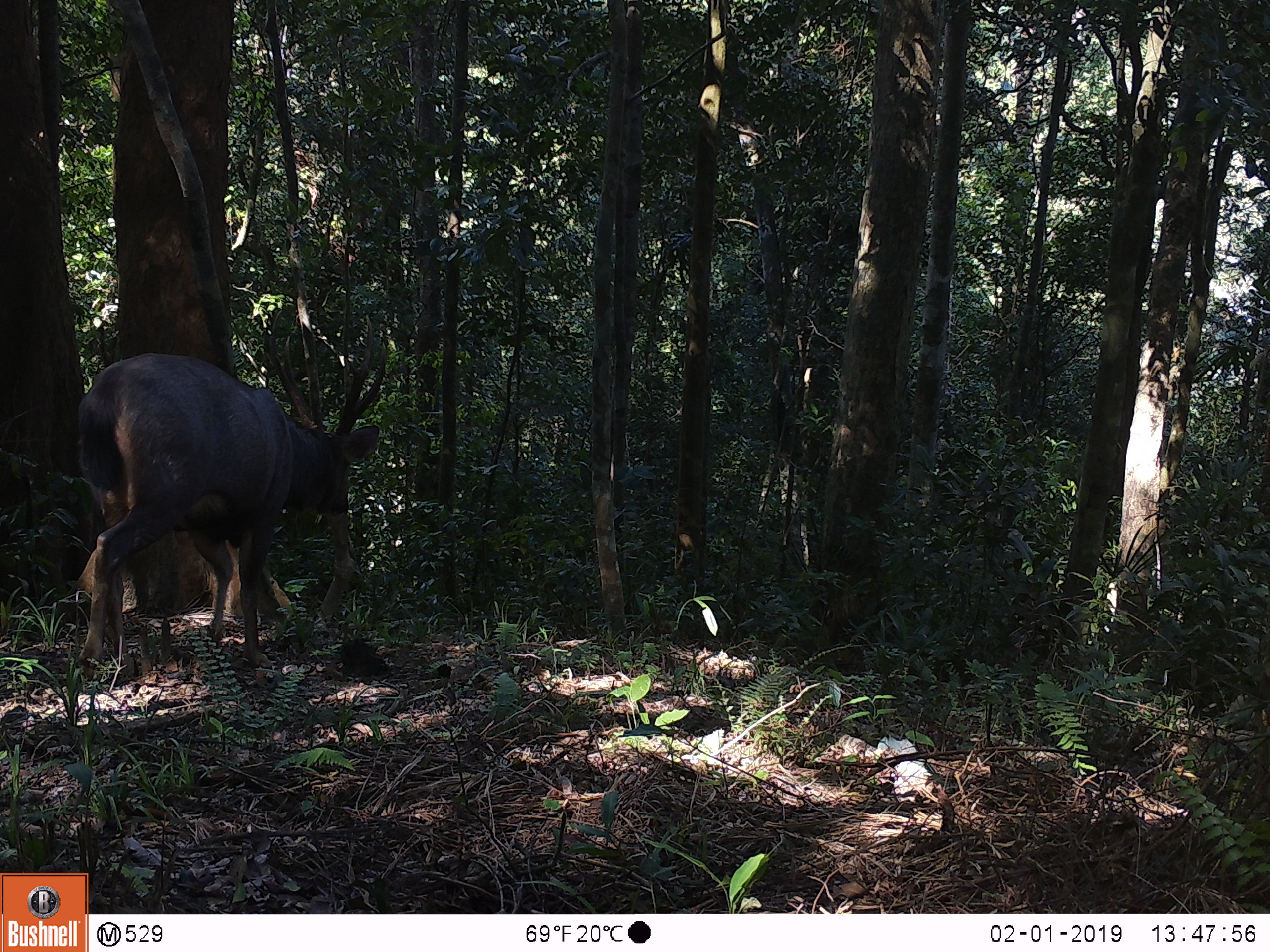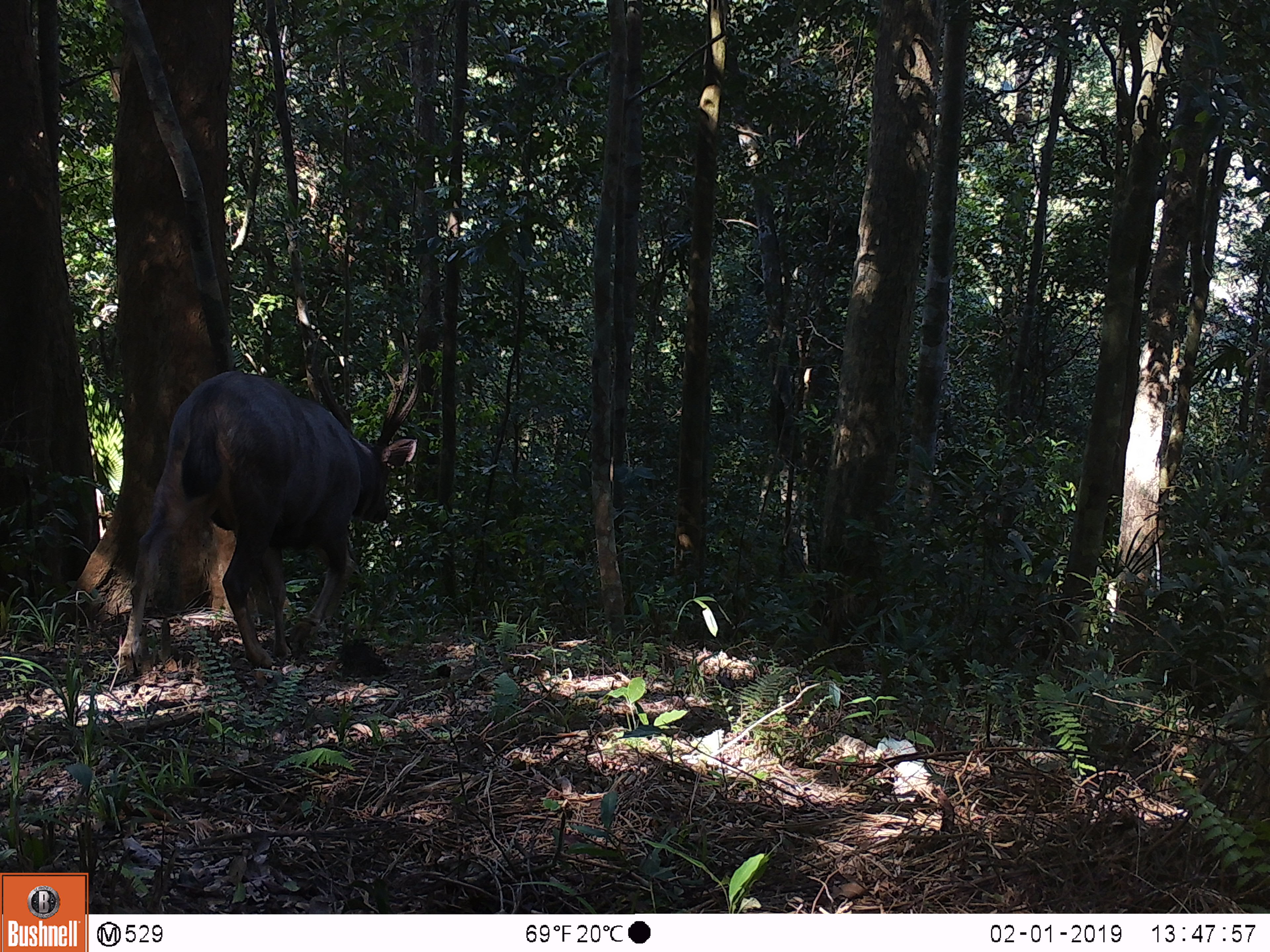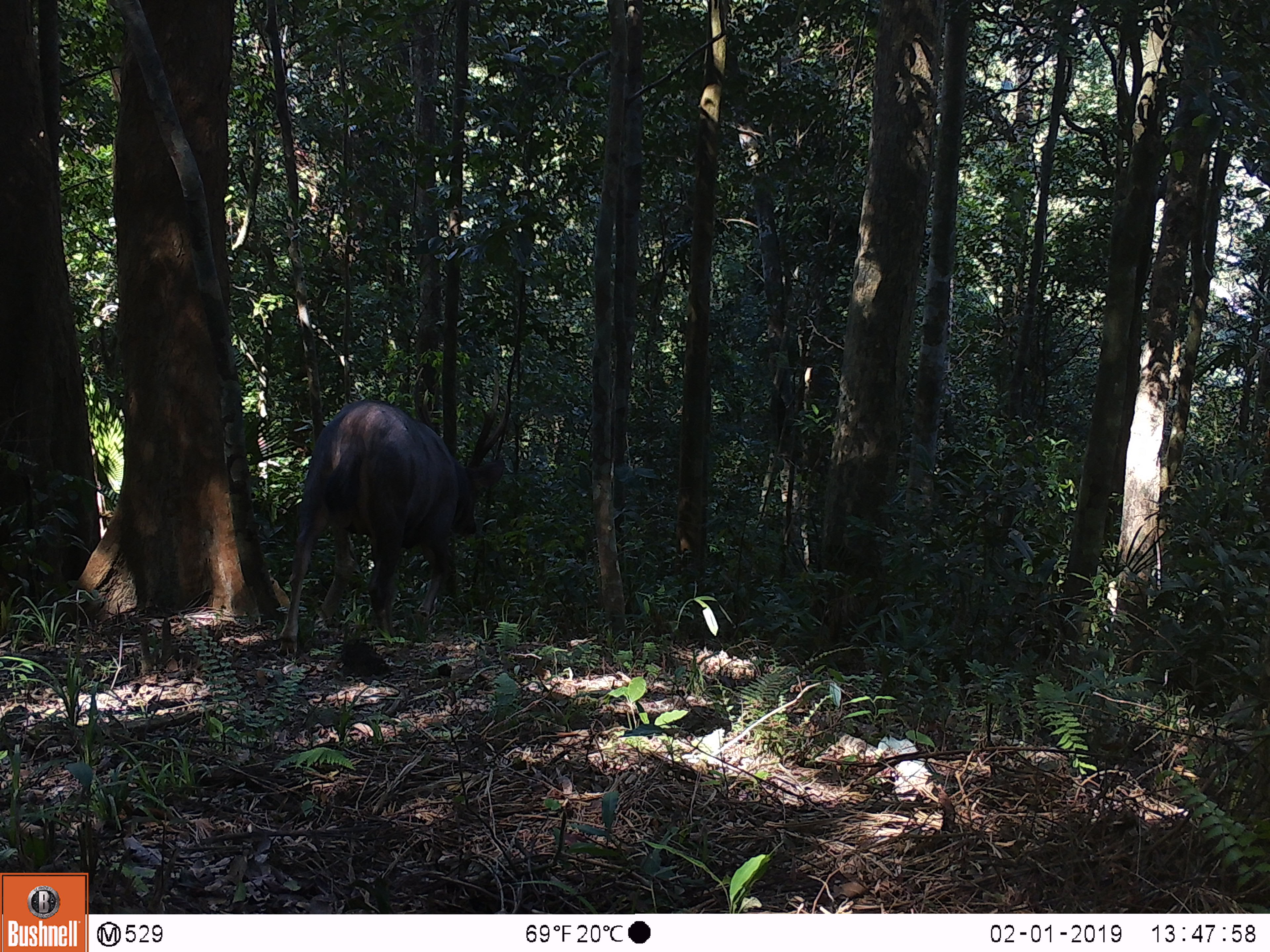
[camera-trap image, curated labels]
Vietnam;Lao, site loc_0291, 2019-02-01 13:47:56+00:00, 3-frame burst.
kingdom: Animalia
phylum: Chordata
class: Mammalia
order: Artiodactyla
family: Cervidae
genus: Rusa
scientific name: Rusa unicolor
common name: sambar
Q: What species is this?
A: Sambar (Rusa unicolor).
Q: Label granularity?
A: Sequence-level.